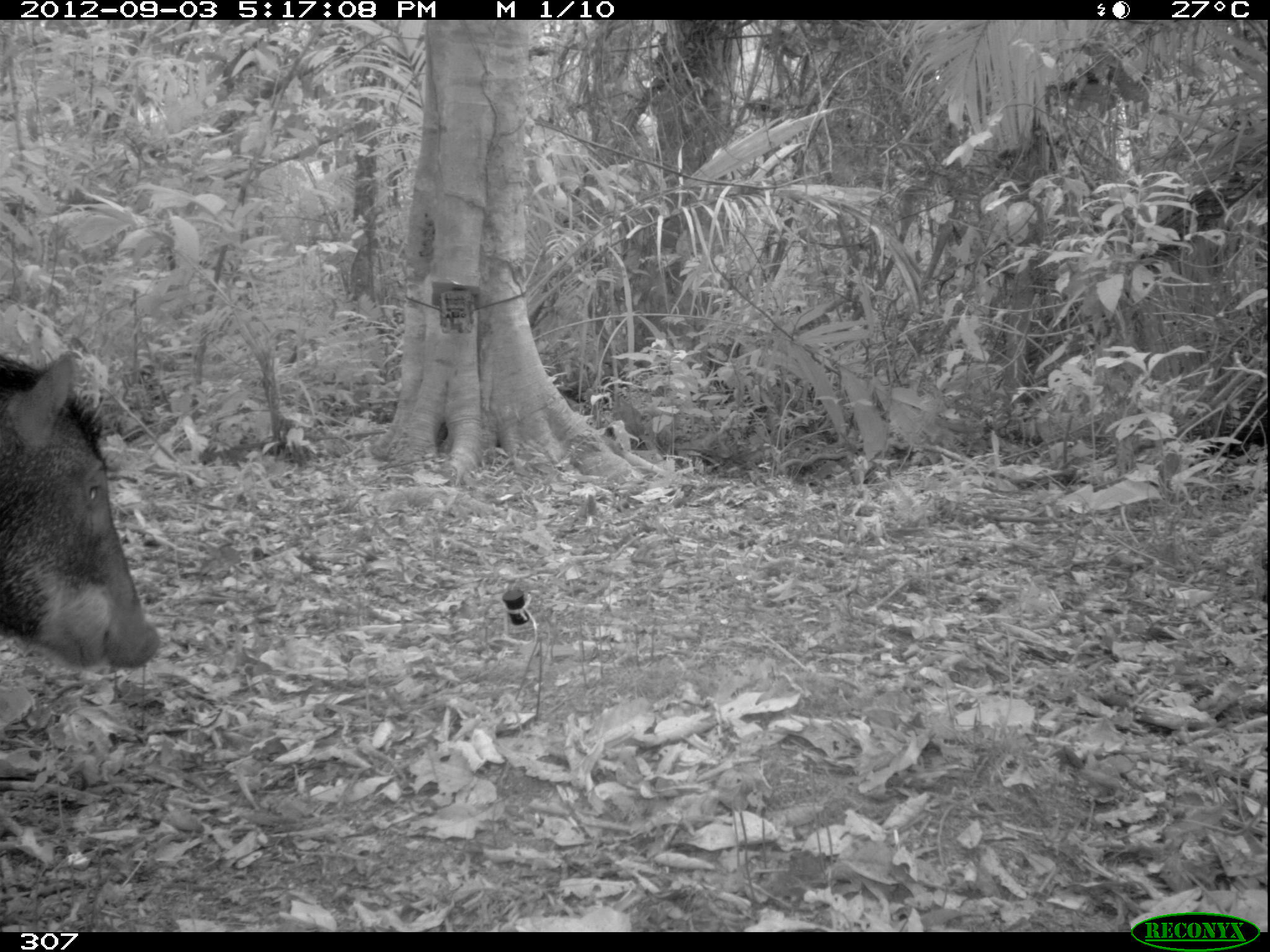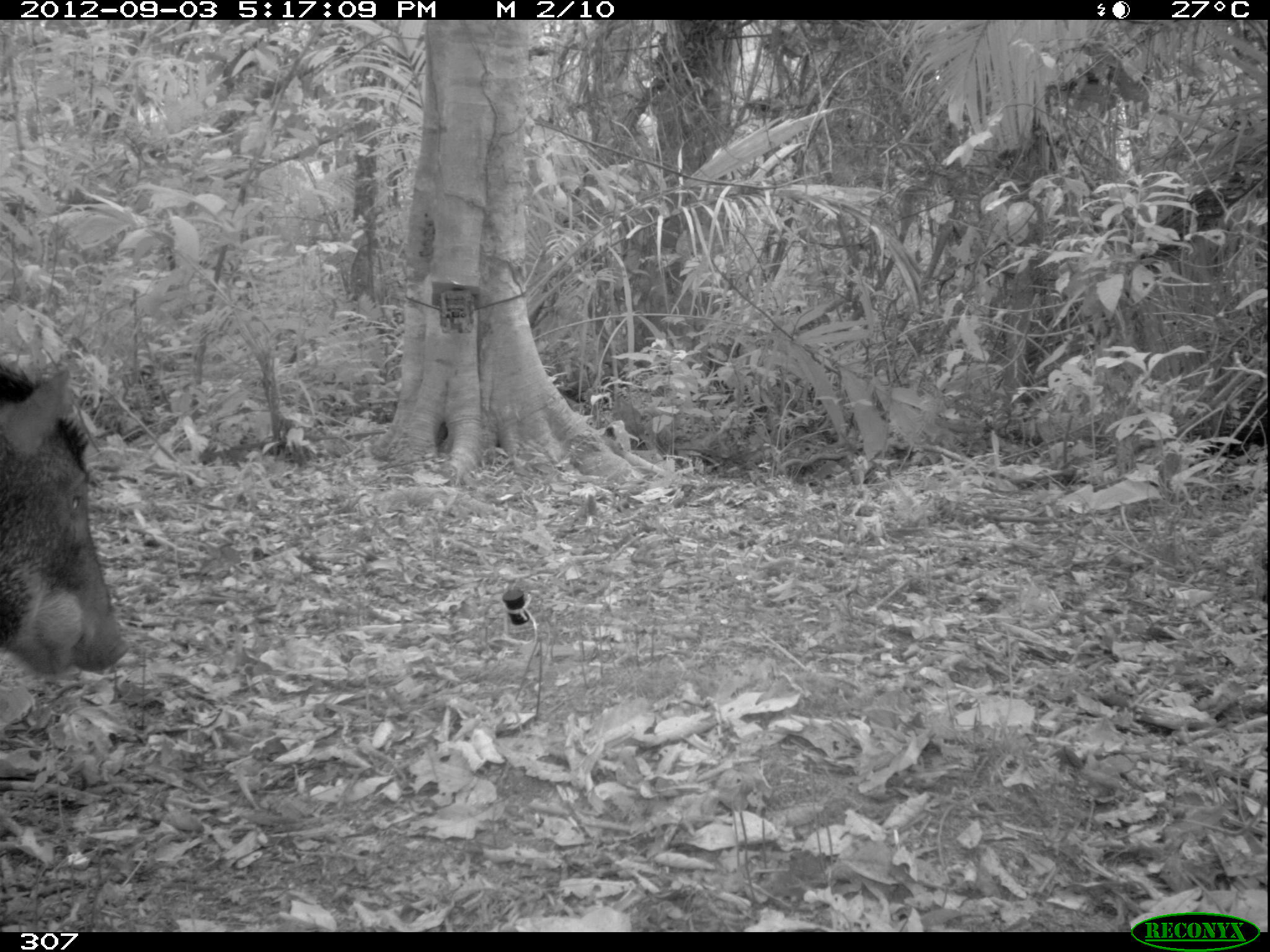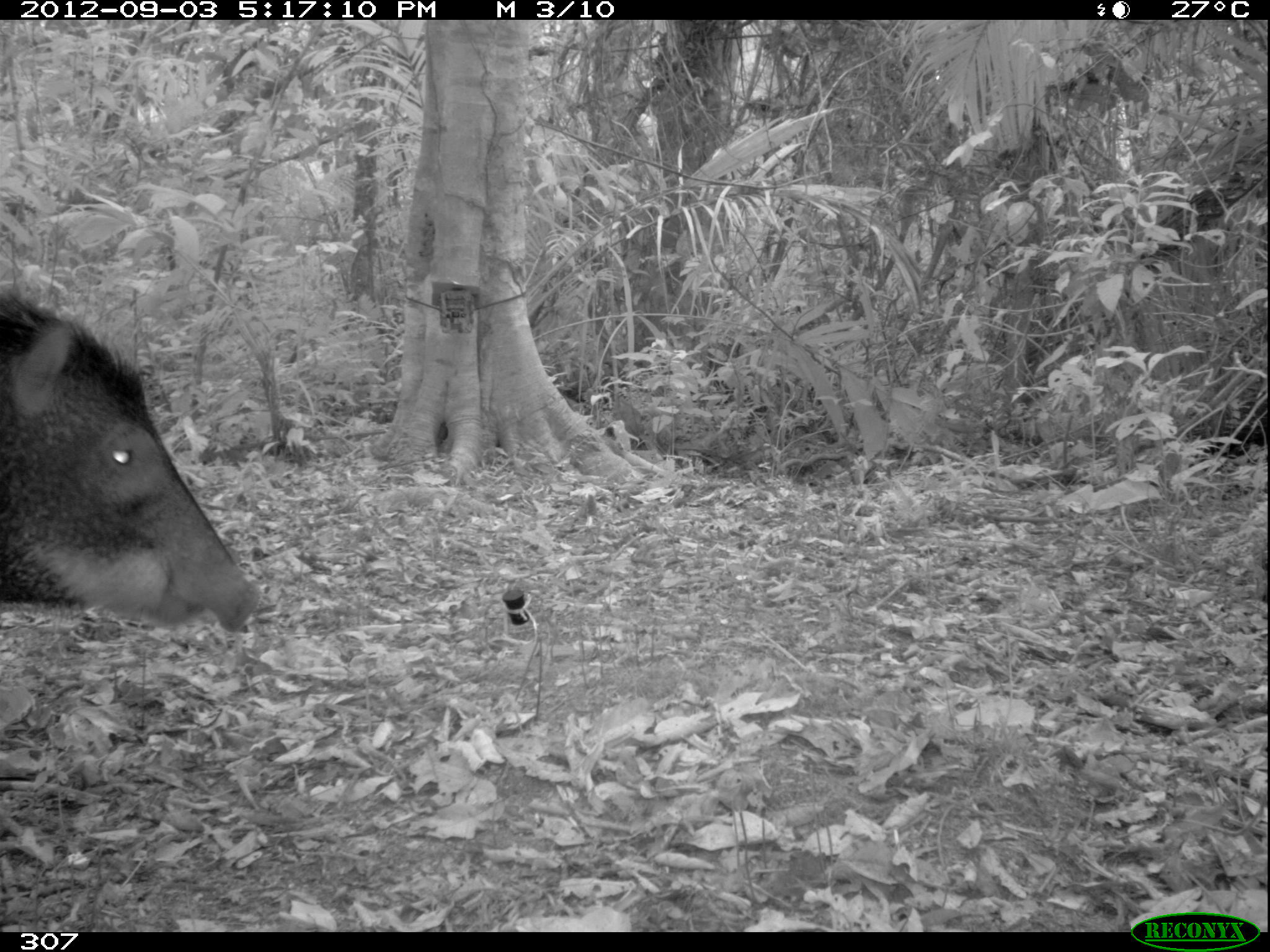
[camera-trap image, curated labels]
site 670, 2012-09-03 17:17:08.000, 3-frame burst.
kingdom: Animalia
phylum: Chordata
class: Mammalia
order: Artiodactyla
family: Tayassuidae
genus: Tayassu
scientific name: Tayassu pecari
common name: white-lipped peccary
Tayassu pecari (white-lipped peccary).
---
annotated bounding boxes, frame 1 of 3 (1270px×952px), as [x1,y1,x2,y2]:
tayassu pecari: [0,351,158,667]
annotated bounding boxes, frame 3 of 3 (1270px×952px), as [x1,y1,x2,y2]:
tayassu pecari: [0,292,266,635]